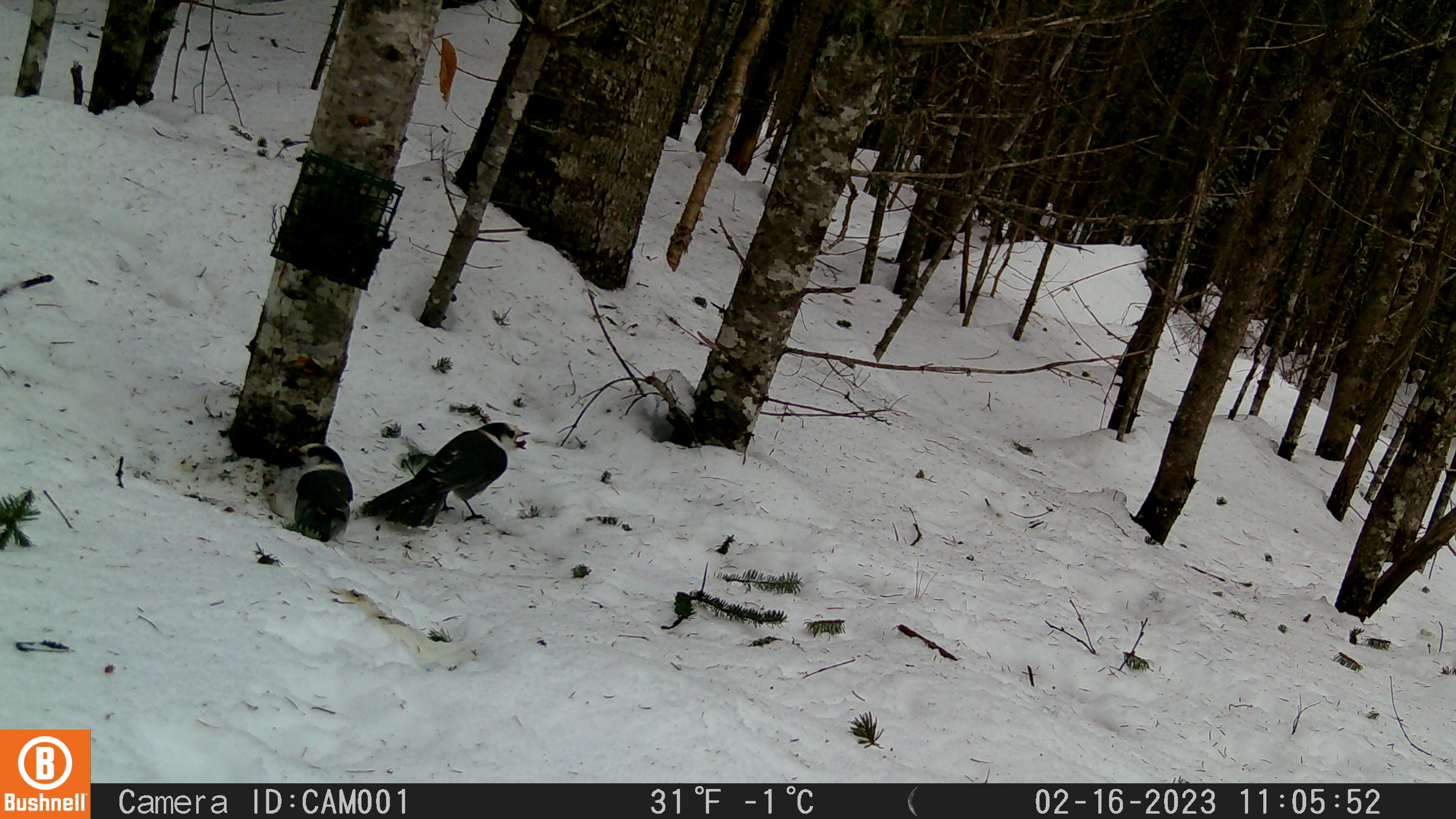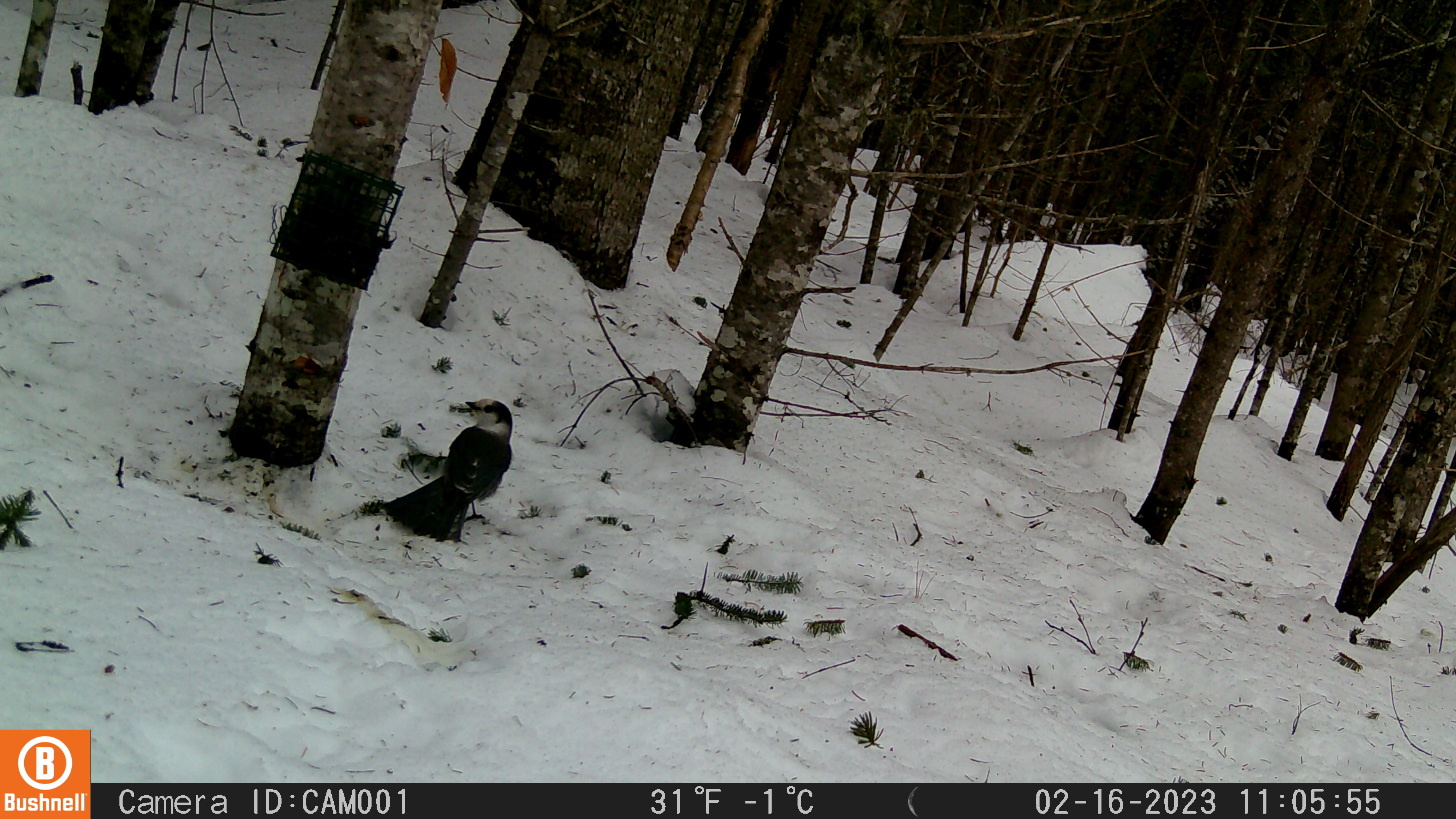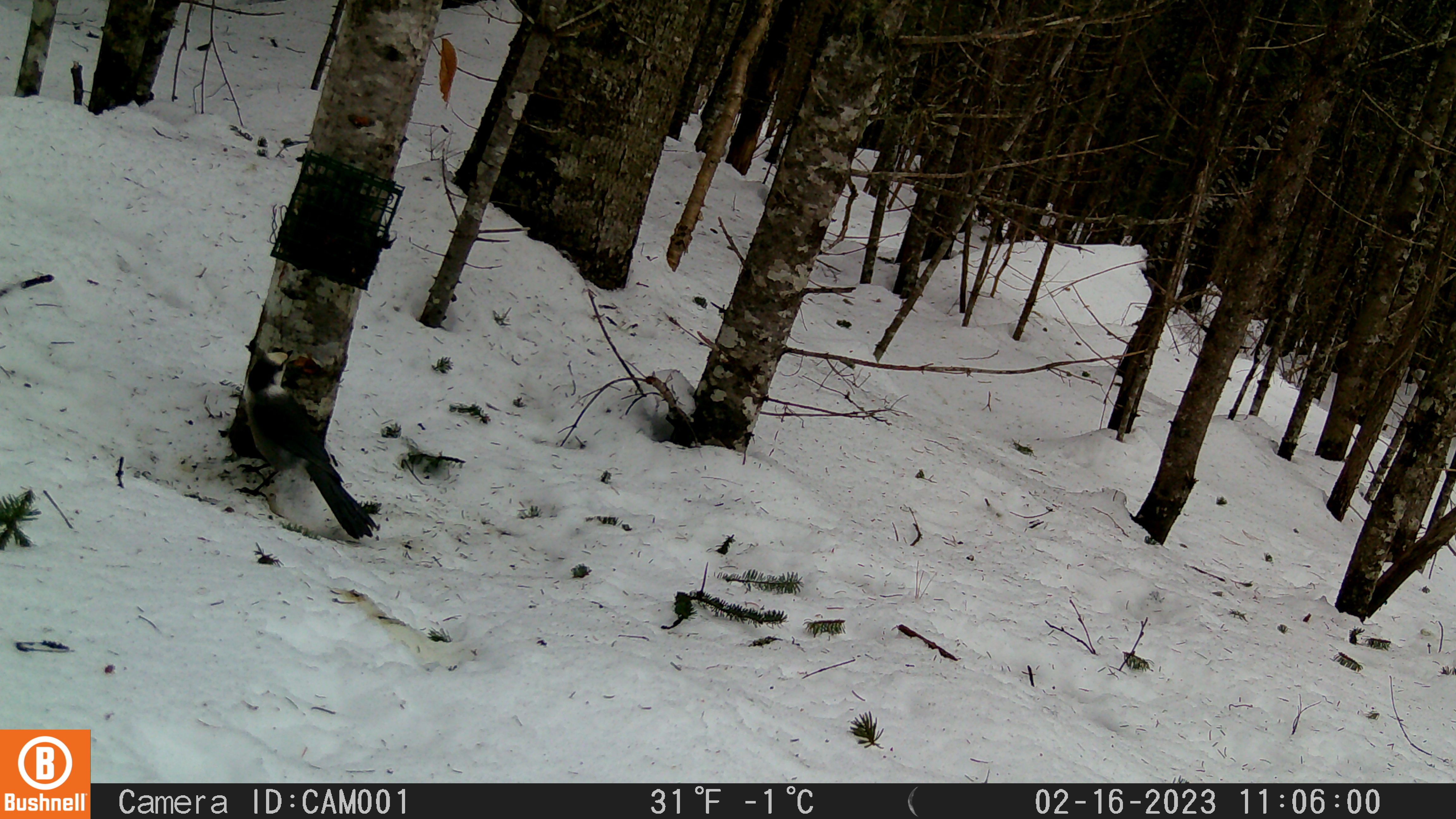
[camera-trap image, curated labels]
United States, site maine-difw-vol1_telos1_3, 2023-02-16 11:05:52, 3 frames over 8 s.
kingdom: Animalia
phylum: Chordata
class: Aves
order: Passeriformes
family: Corvidae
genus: Perisoreus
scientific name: Perisoreus canadensis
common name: canada jay